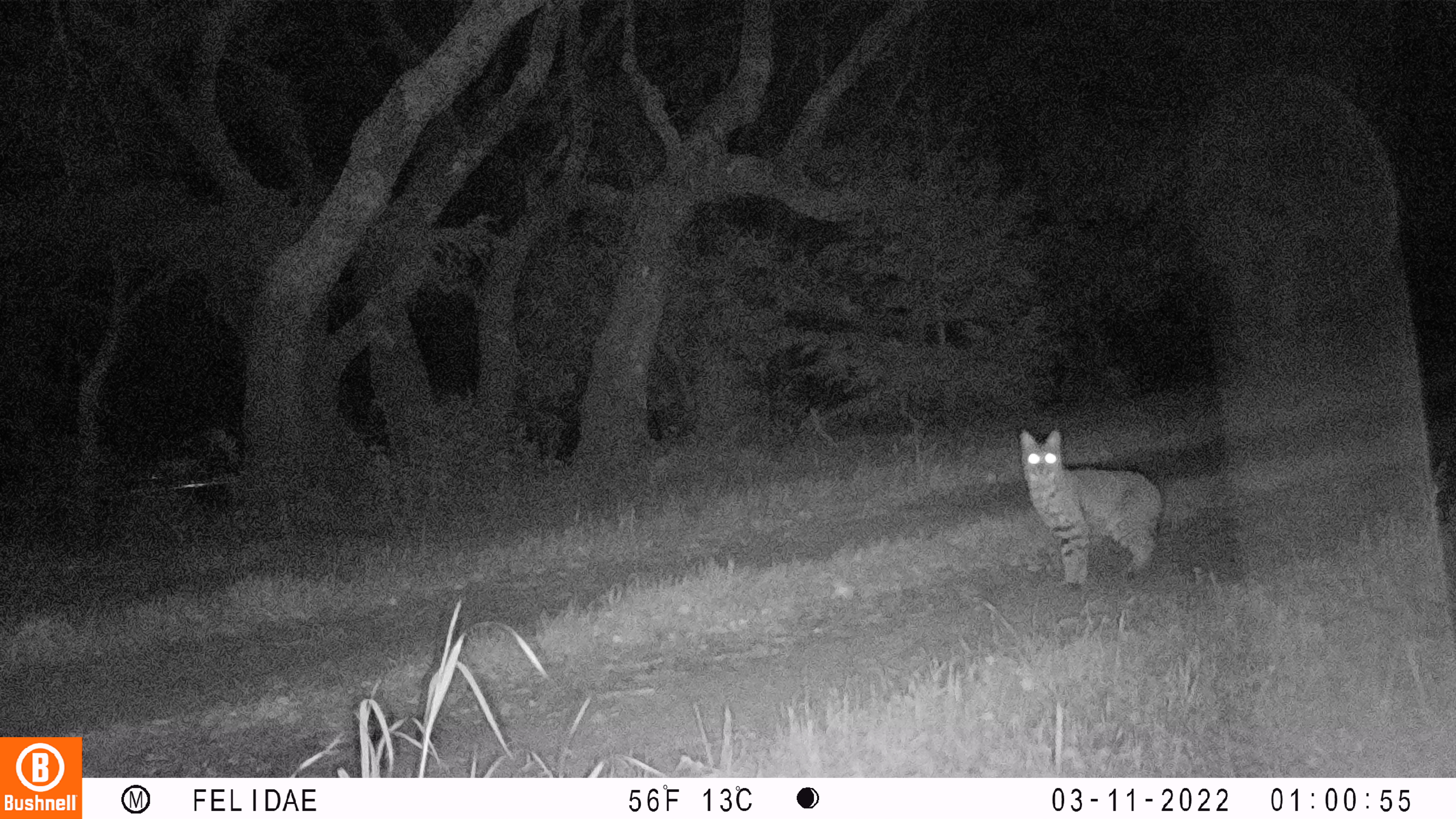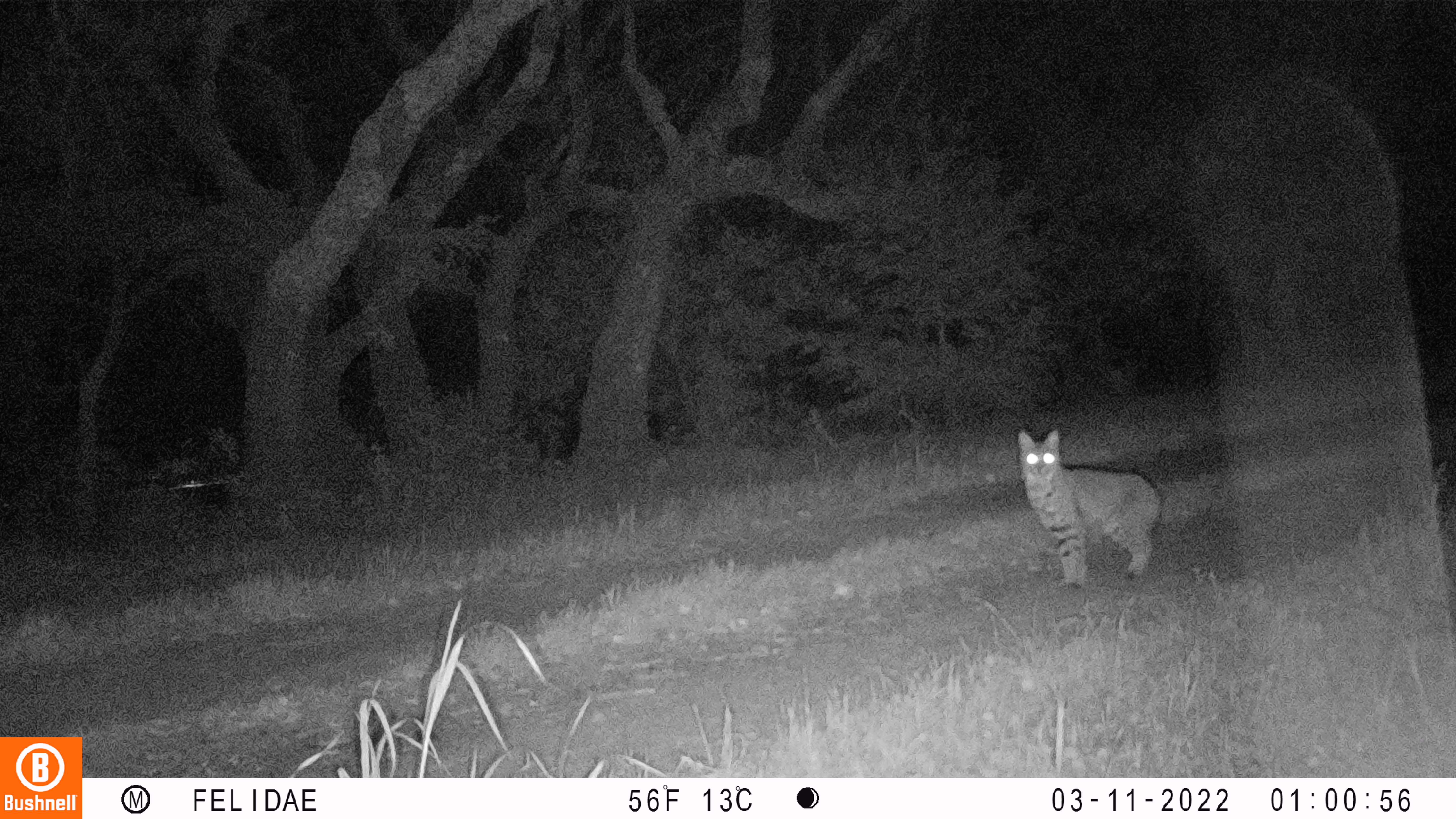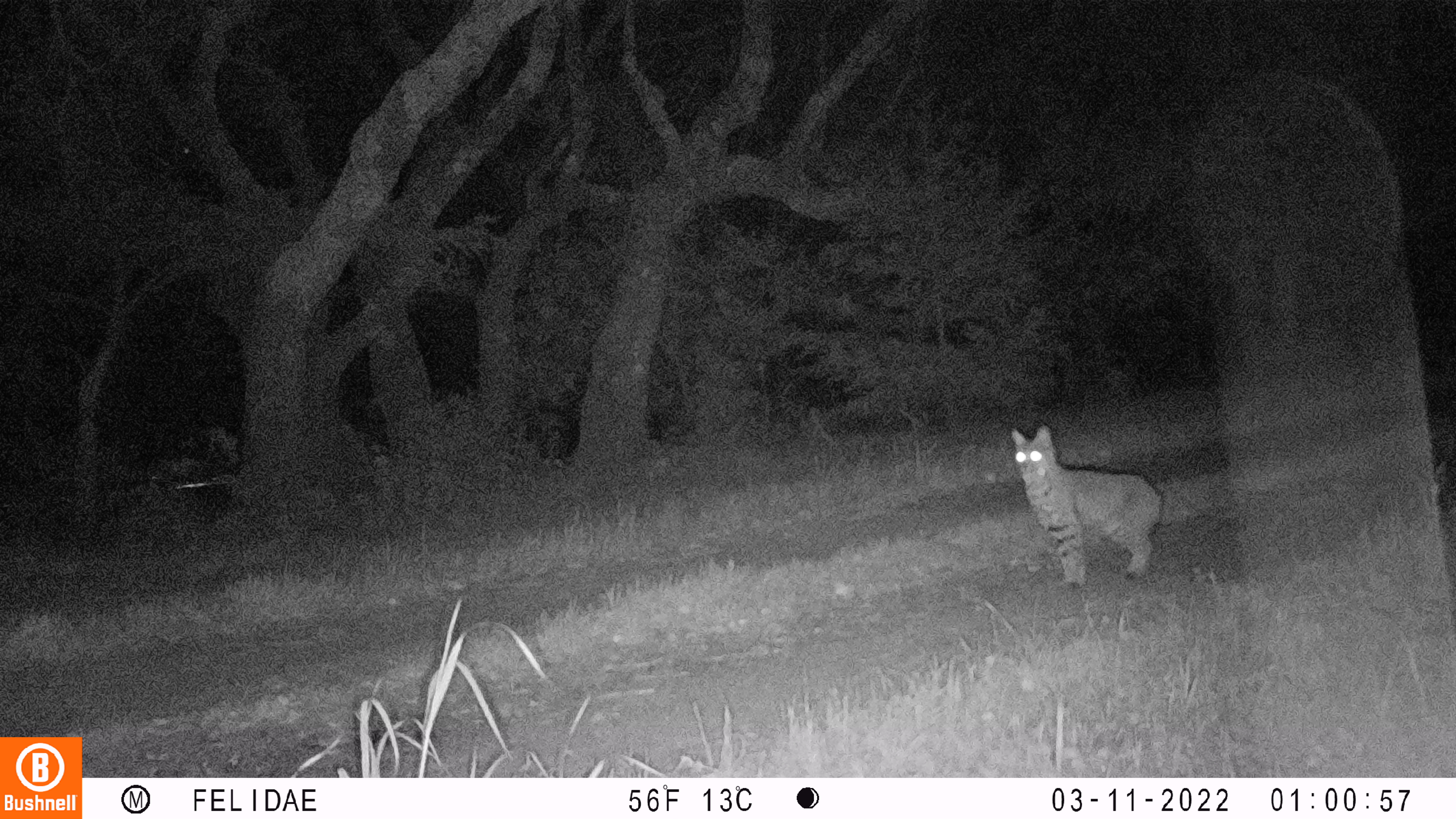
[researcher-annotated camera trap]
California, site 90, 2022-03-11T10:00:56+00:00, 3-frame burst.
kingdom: Animalia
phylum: Chordata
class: Mammalia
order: Carnivora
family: Felidae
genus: Lynx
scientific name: Lynx rufus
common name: bobcat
Bobcat (Lynx rufus).